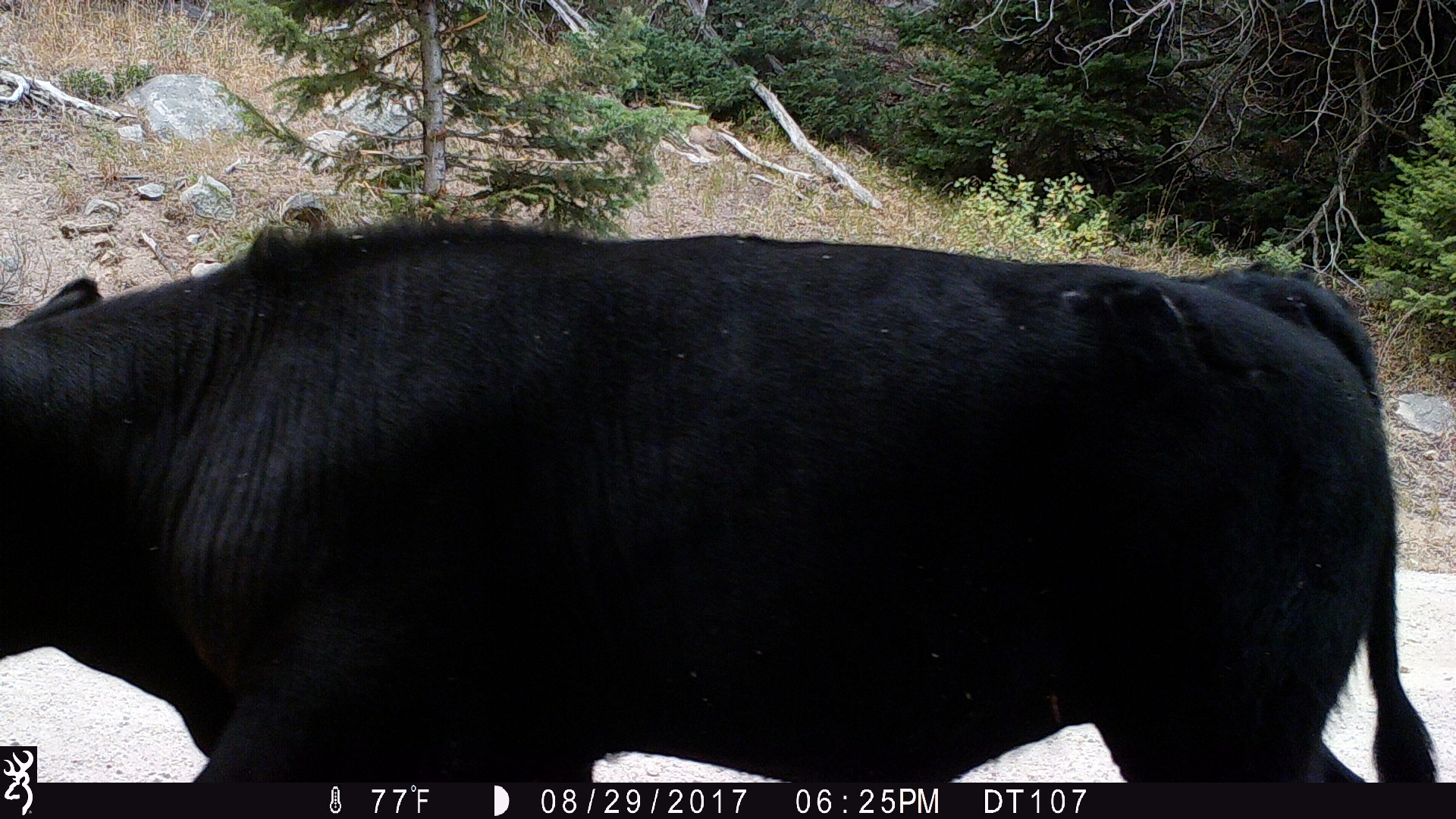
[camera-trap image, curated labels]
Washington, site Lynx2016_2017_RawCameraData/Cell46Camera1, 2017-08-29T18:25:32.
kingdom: Animalia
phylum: Chordata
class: Mammalia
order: Artiodactyla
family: Bovidae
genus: Bos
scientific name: Bos taurus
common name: domestic cattle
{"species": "domestic cattle (Bos taurus)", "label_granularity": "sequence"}